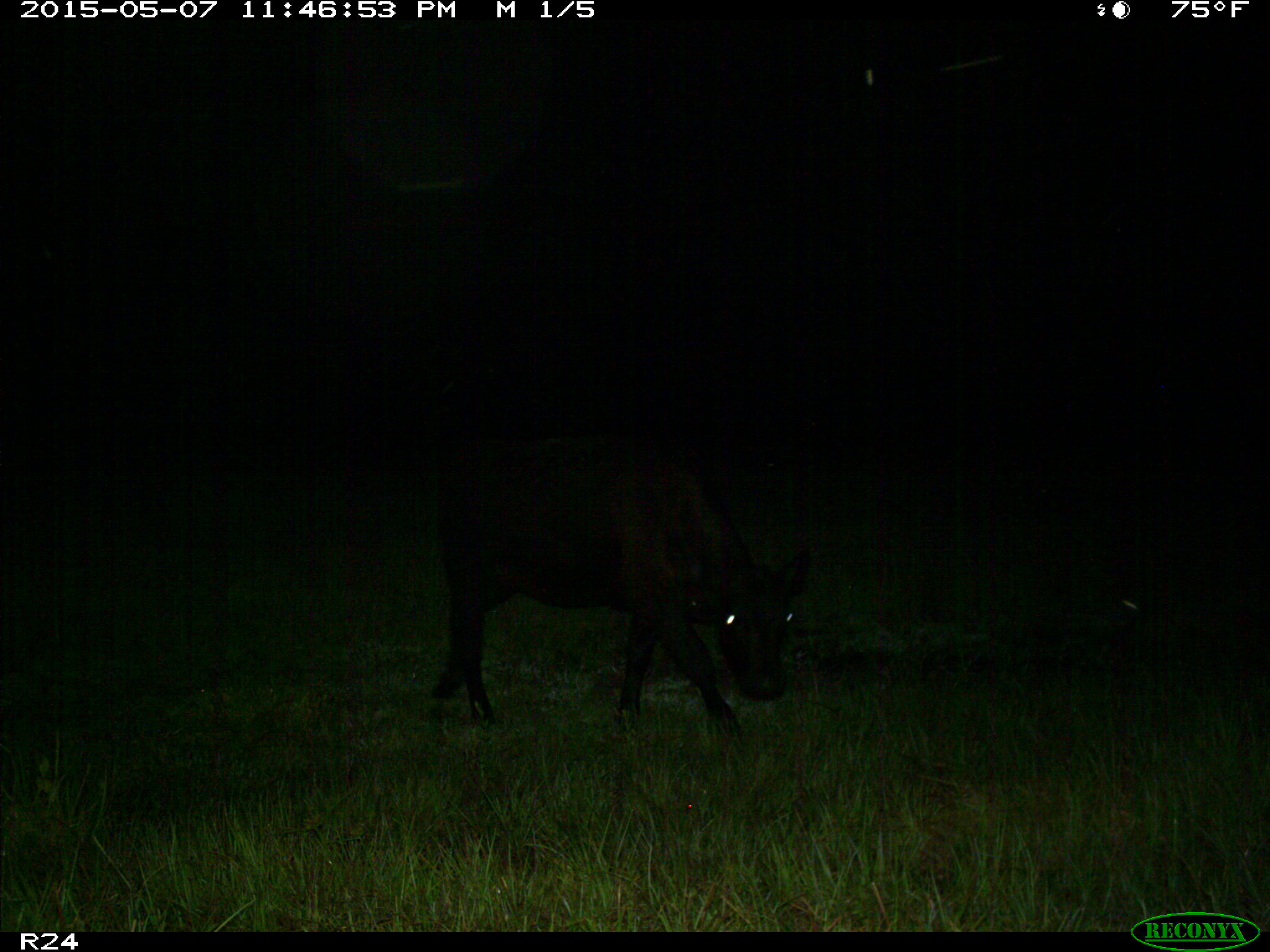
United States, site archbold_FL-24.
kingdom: Animalia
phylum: Chordata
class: Mammalia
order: Artiodactyla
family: Bovidae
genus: Bos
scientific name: Bos taurus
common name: domestic cow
Bos taurus (domestic cow).